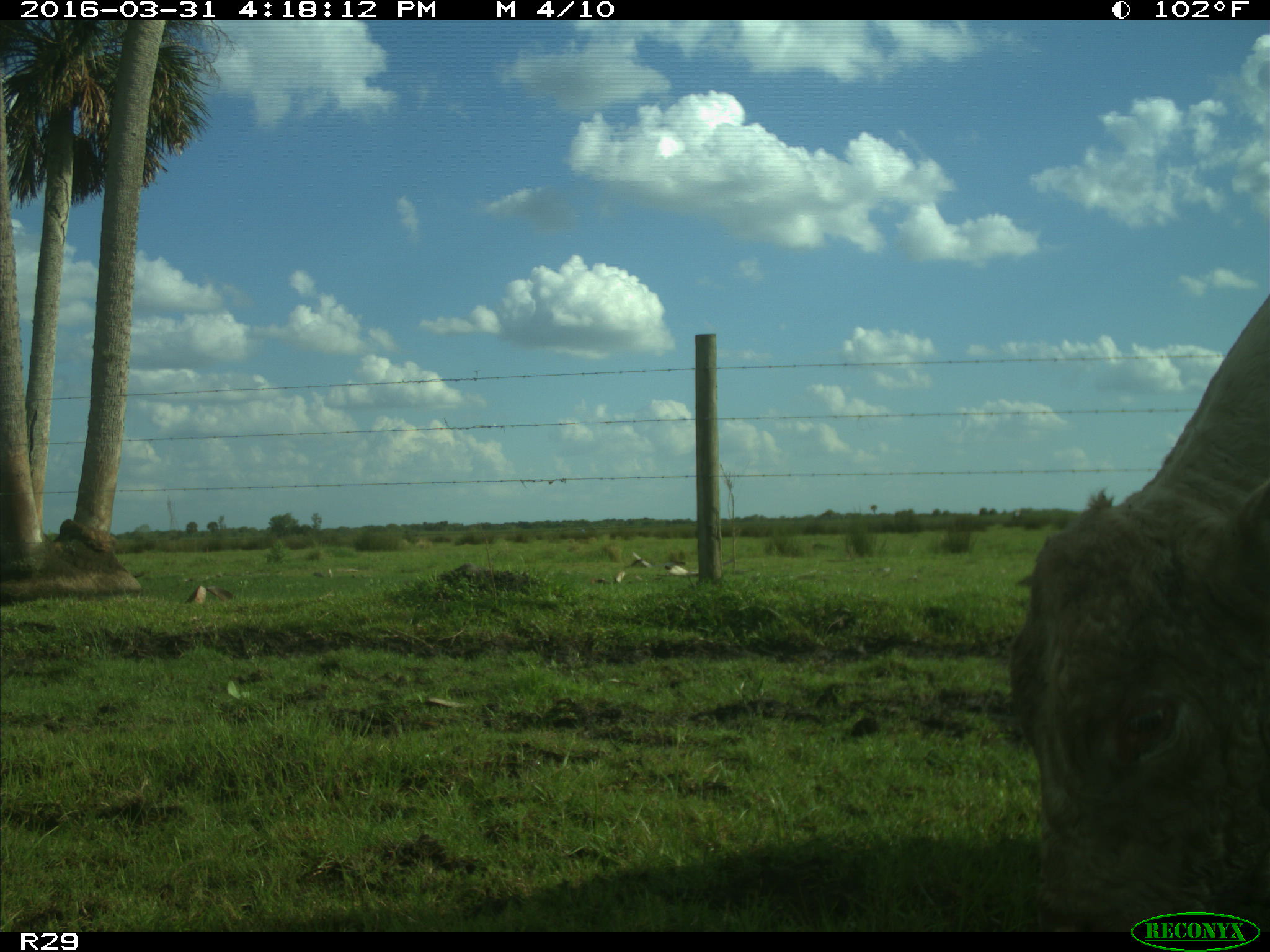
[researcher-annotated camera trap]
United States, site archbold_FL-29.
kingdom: Animalia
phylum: Chordata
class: Mammalia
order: Artiodactyla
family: Bovidae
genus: Bos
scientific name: Bos taurus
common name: domestic cow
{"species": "Bos taurus (domestic cow)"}